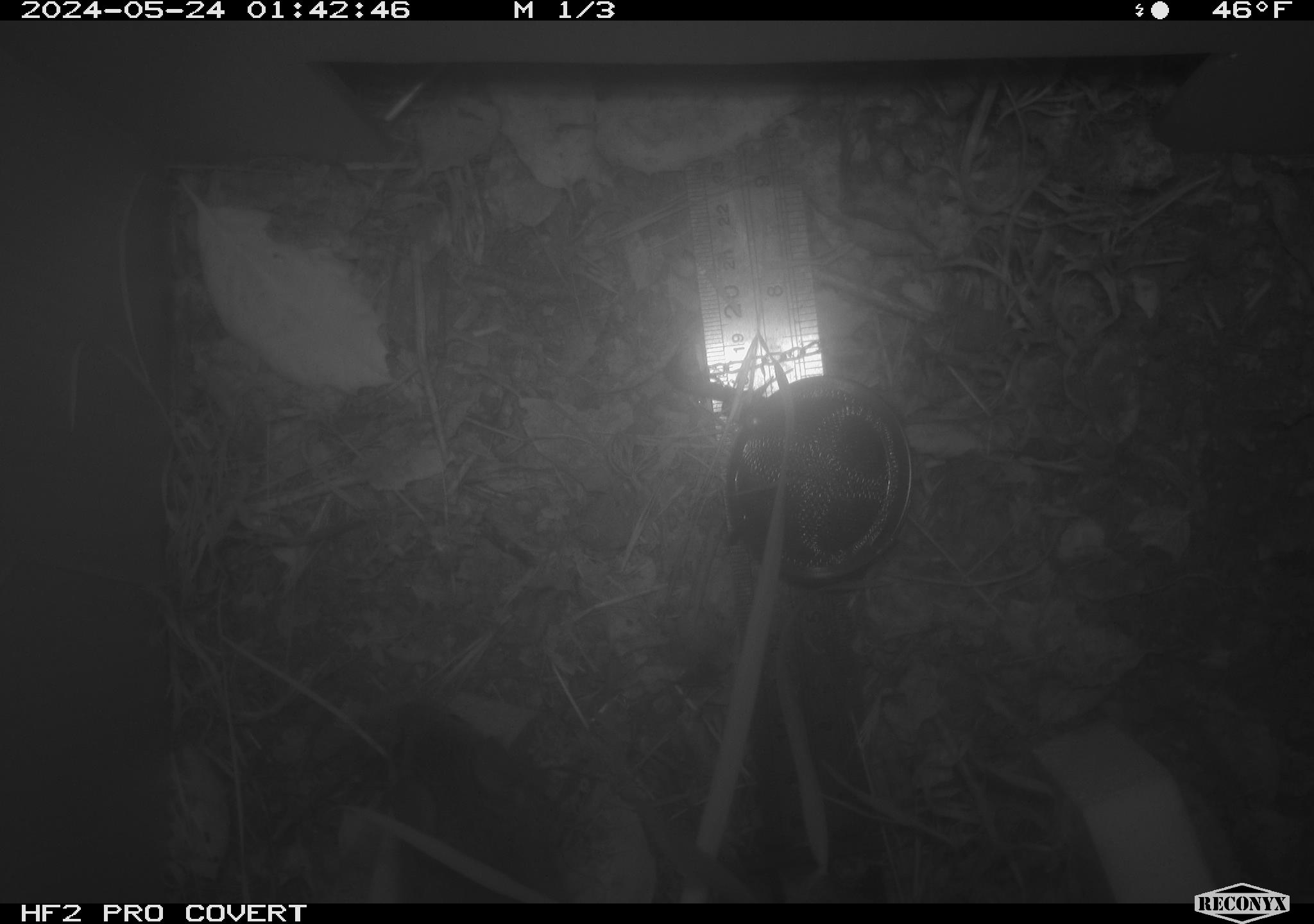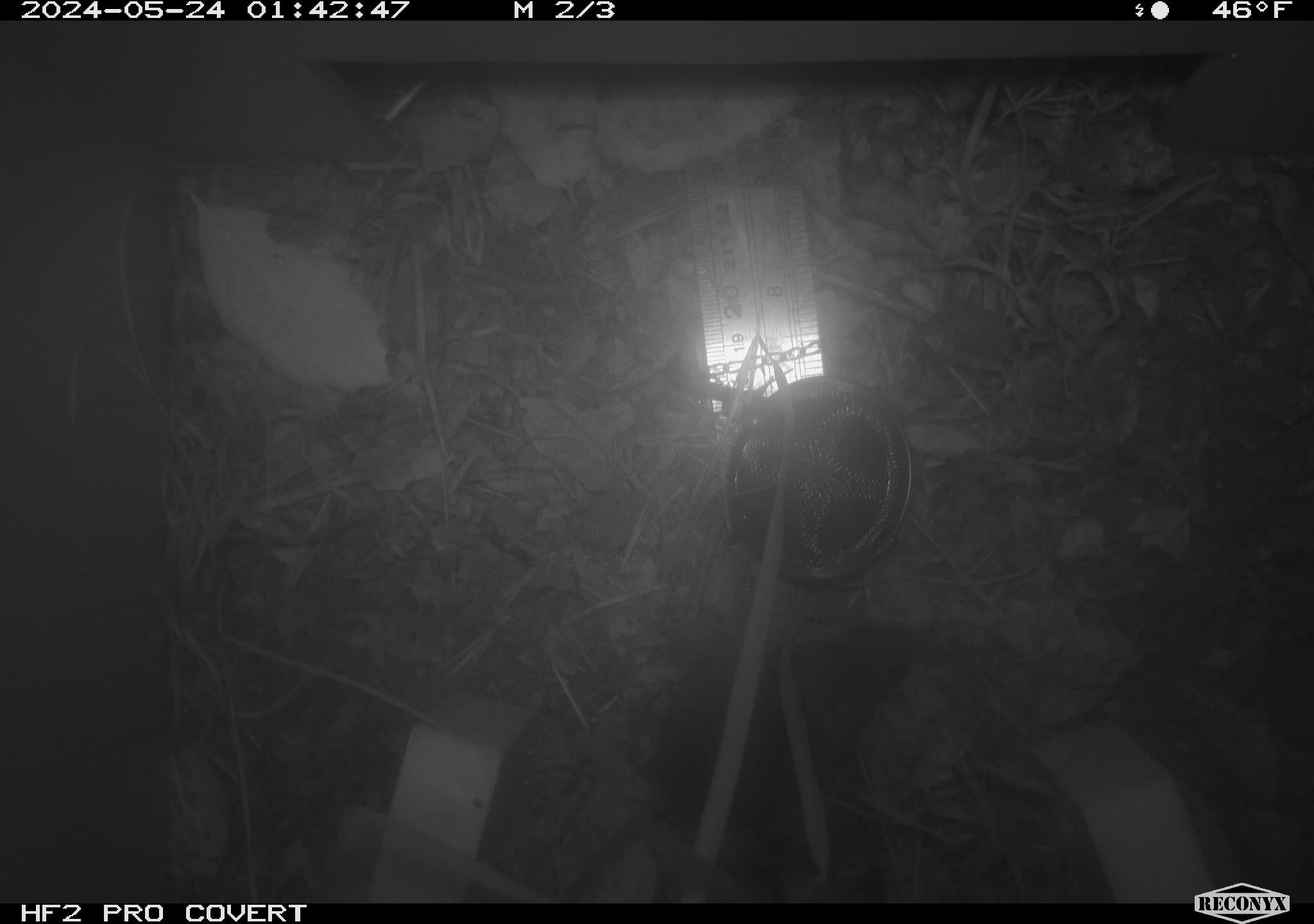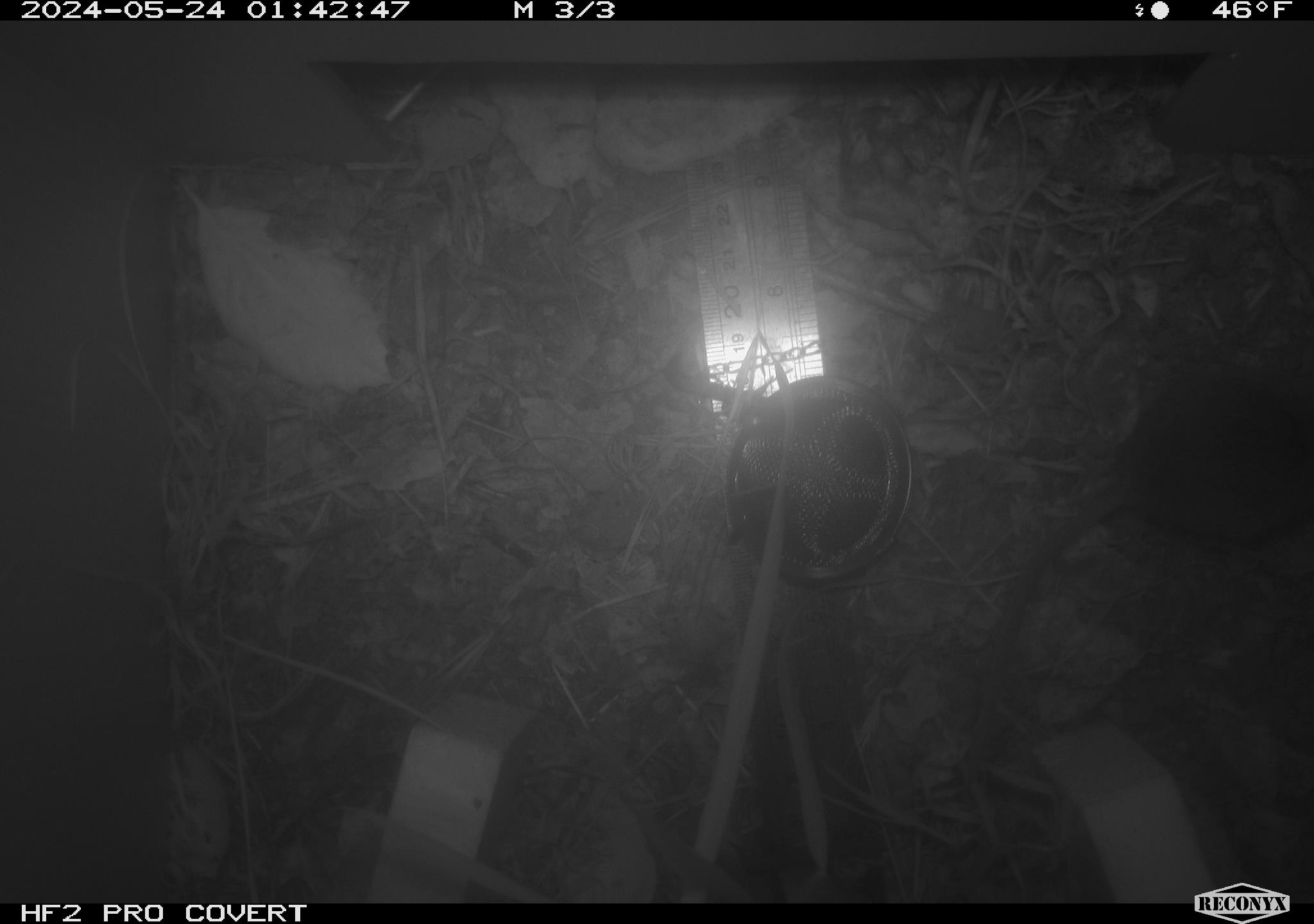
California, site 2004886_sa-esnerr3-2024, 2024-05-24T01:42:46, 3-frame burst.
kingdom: Animalia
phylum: Chordata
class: Mammalia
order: Rodentia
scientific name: Rodentia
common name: rodent